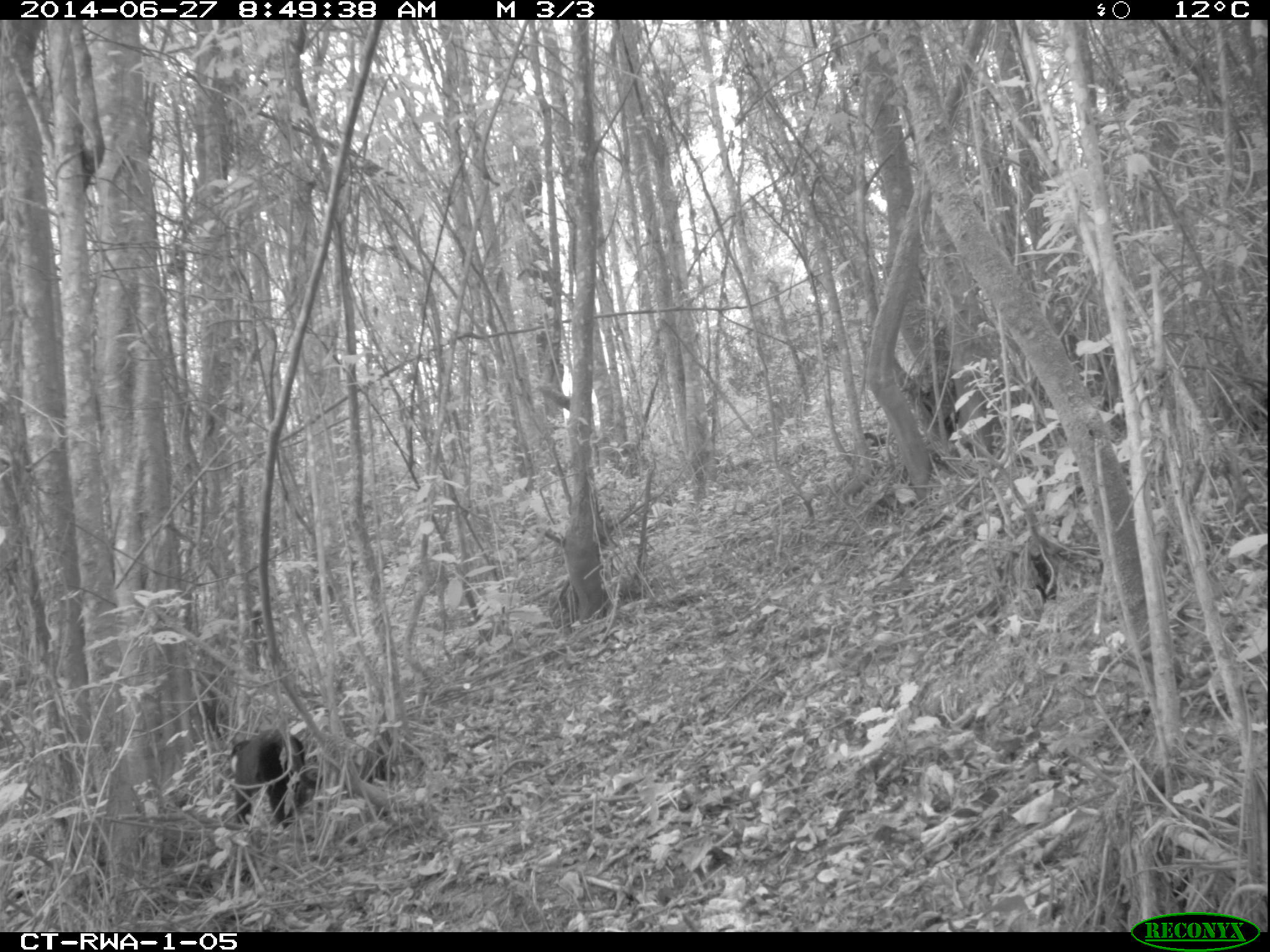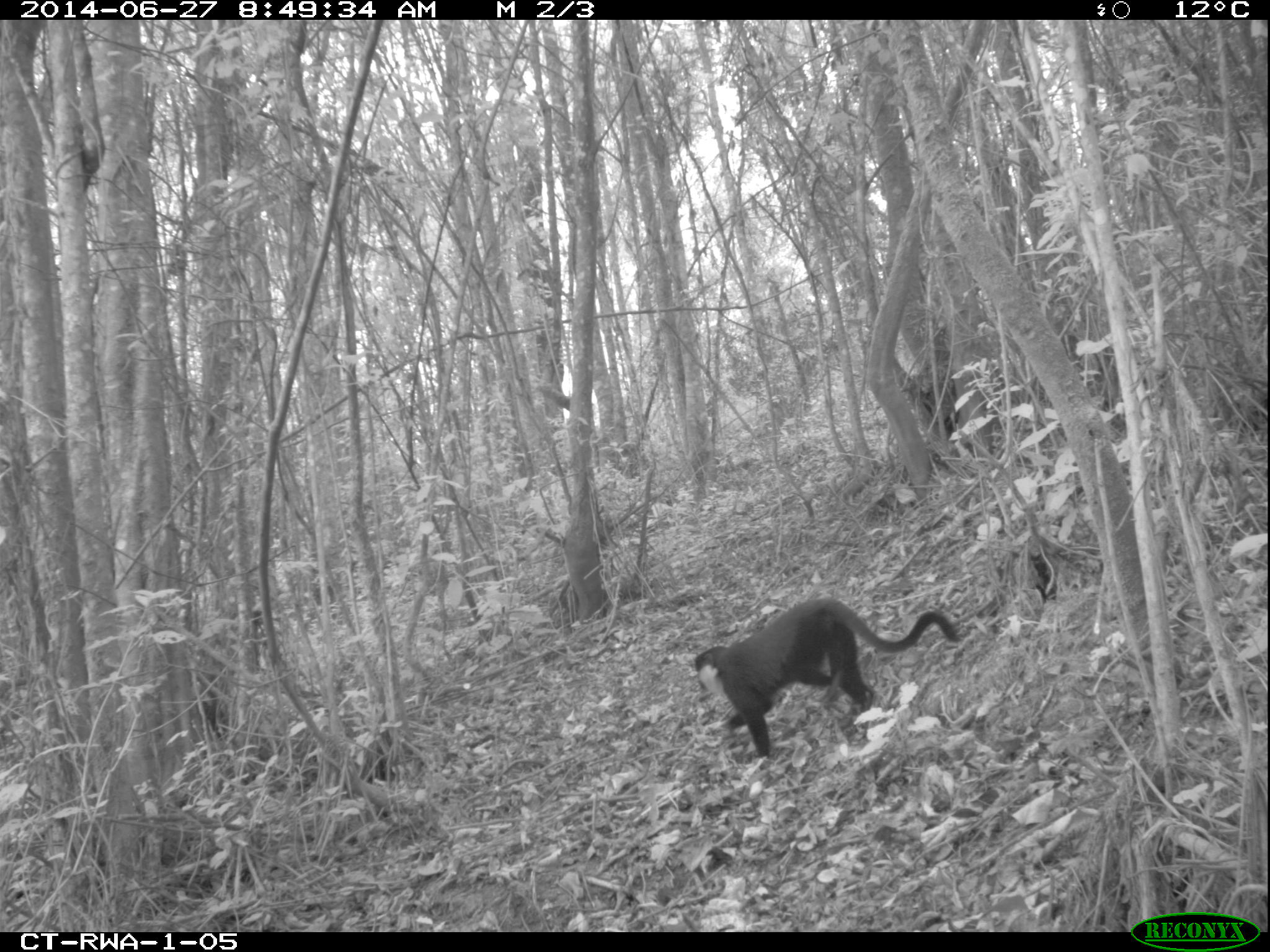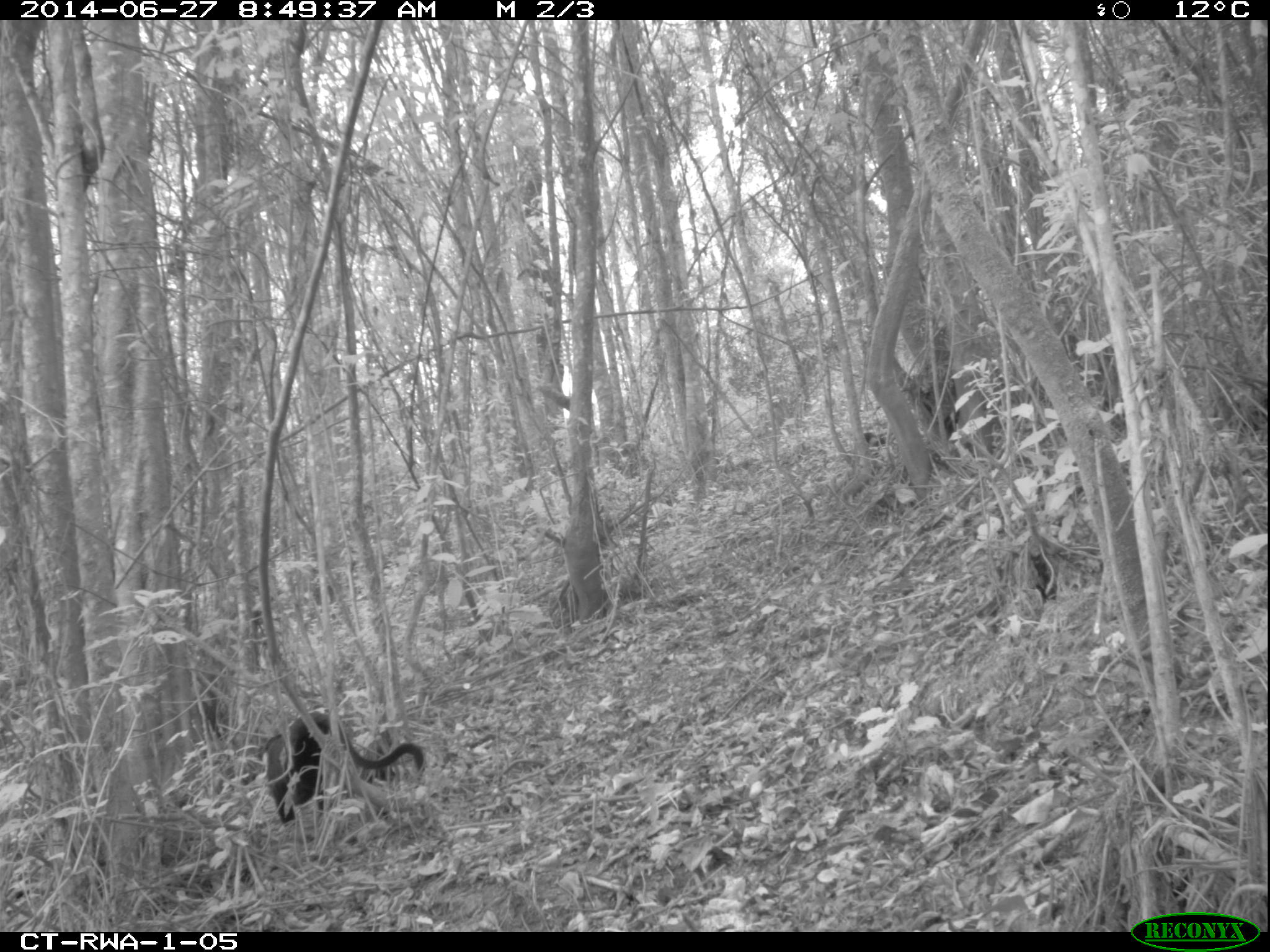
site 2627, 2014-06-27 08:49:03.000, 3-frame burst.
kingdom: Animalia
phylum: Chordata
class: Mammalia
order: Primates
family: Cercopithecidae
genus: Allochrocebus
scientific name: Allochrocebus lhoesti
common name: l'hoest's monkey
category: cercopithecus lhoesti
Cercopithecus lhoesti (l'hoest's monkey) (Allochrocebus lhoesti), count 1.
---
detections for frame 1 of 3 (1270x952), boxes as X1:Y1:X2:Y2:
cercopithecus lhoesti: 227:728:323:829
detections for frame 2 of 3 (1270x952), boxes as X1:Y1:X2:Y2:
cercopithecus lhoesti: 693:596:961:757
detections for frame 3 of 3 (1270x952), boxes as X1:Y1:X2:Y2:
cercopithecus lhoesti: 261:710:424:823